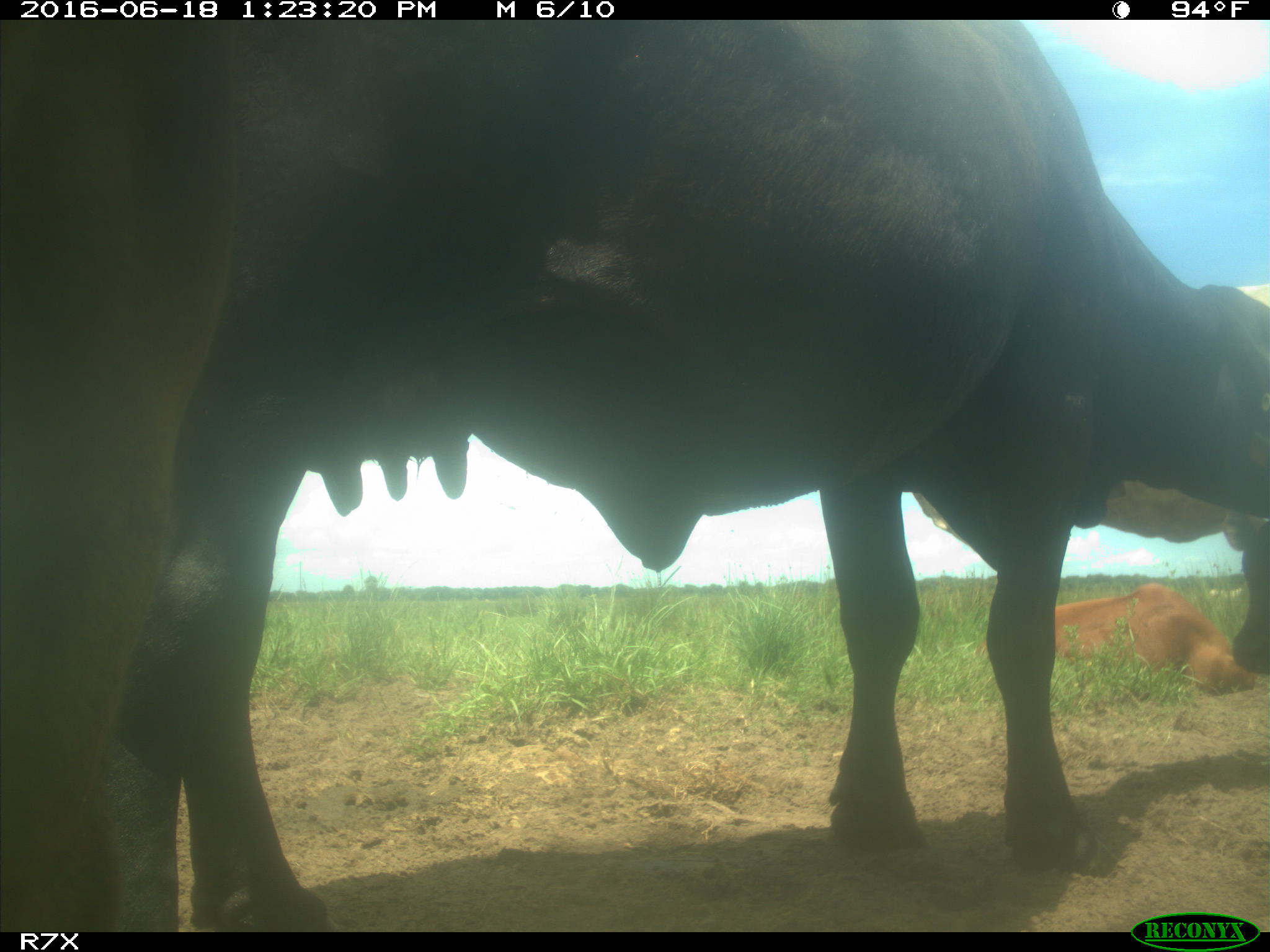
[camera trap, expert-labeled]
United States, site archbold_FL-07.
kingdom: Animalia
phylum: Chordata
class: Mammalia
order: Artiodactyla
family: Bovidae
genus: Bos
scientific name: Bos taurus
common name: domestic cow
Bos taurus (domestic cow).